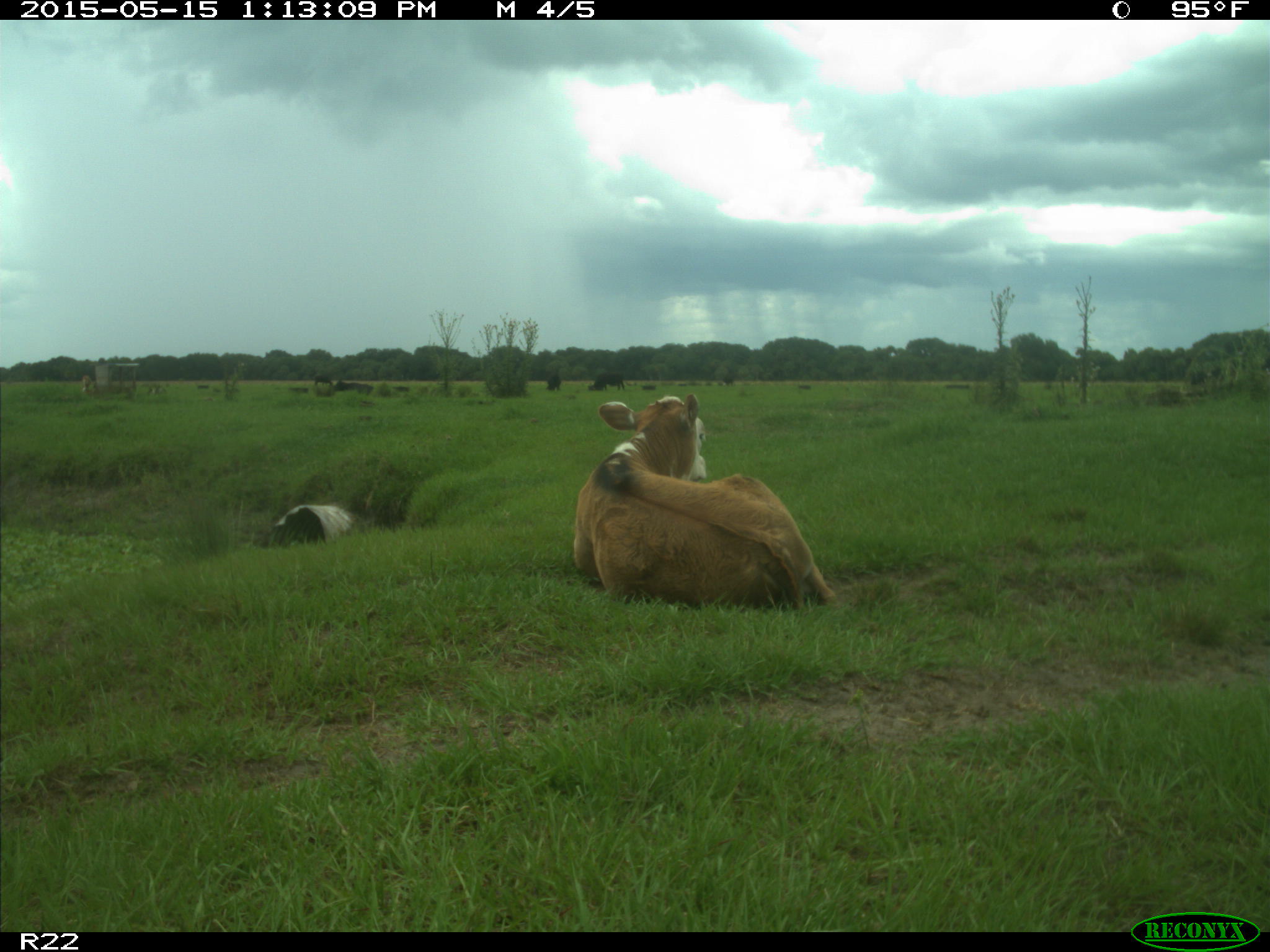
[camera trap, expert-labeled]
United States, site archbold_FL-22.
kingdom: Animalia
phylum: Chordata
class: Mammalia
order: Artiodactyla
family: Bovidae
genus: Bos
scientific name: Bos taurus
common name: domestic cow